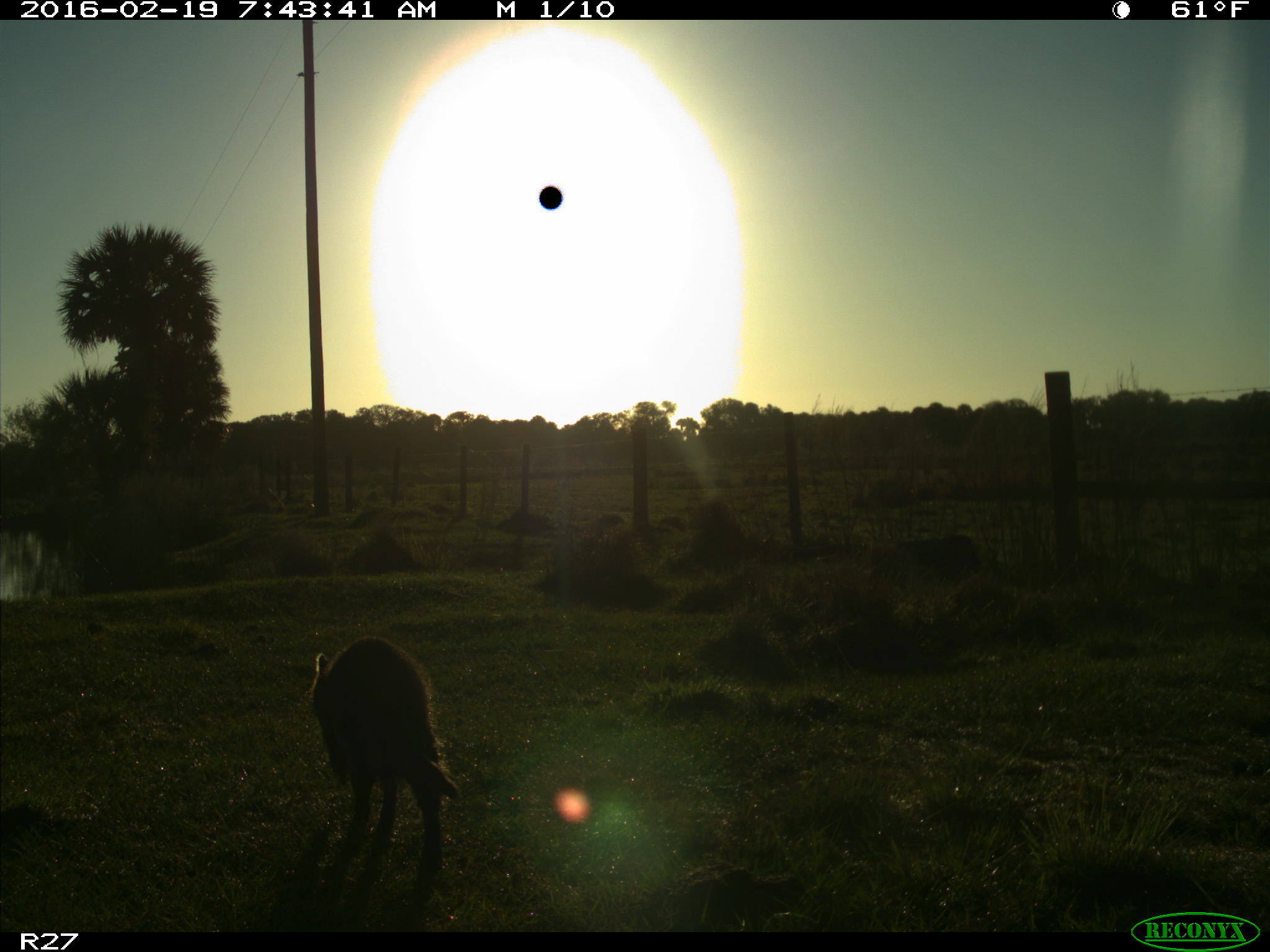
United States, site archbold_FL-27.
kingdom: Animalia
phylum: Chordata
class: Mammalia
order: Carnivora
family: Procyonidae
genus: Procyon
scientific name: Procyon lotor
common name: common raccoon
Procyon lotor (common raccoon).